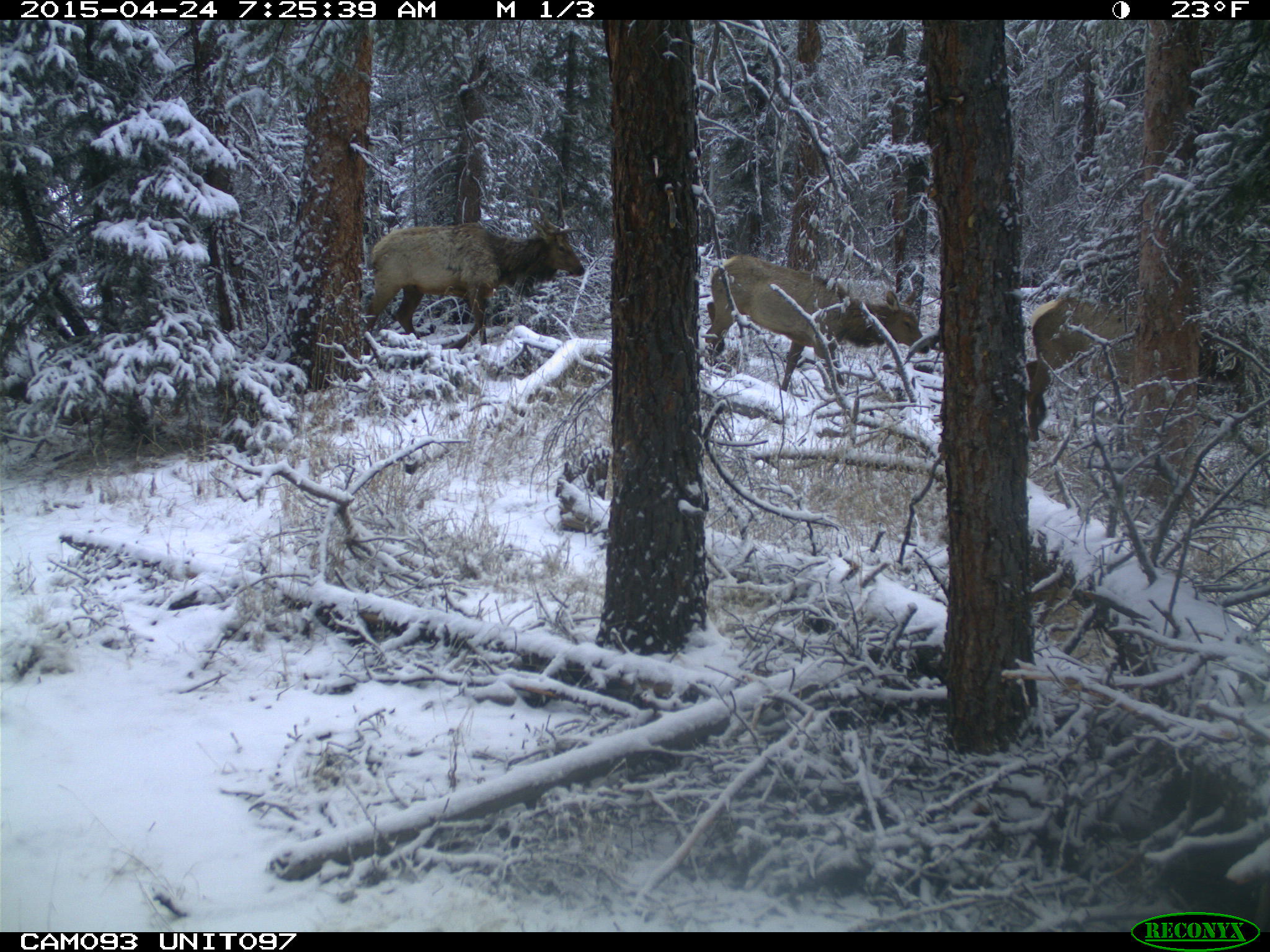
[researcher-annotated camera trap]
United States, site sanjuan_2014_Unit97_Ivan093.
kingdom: Animalia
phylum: Chordata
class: Mammalia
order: Artiodactyla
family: Cervidae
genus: Cervus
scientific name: Cervus elaphus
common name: red deer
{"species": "Cervus elaphus (red deer)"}